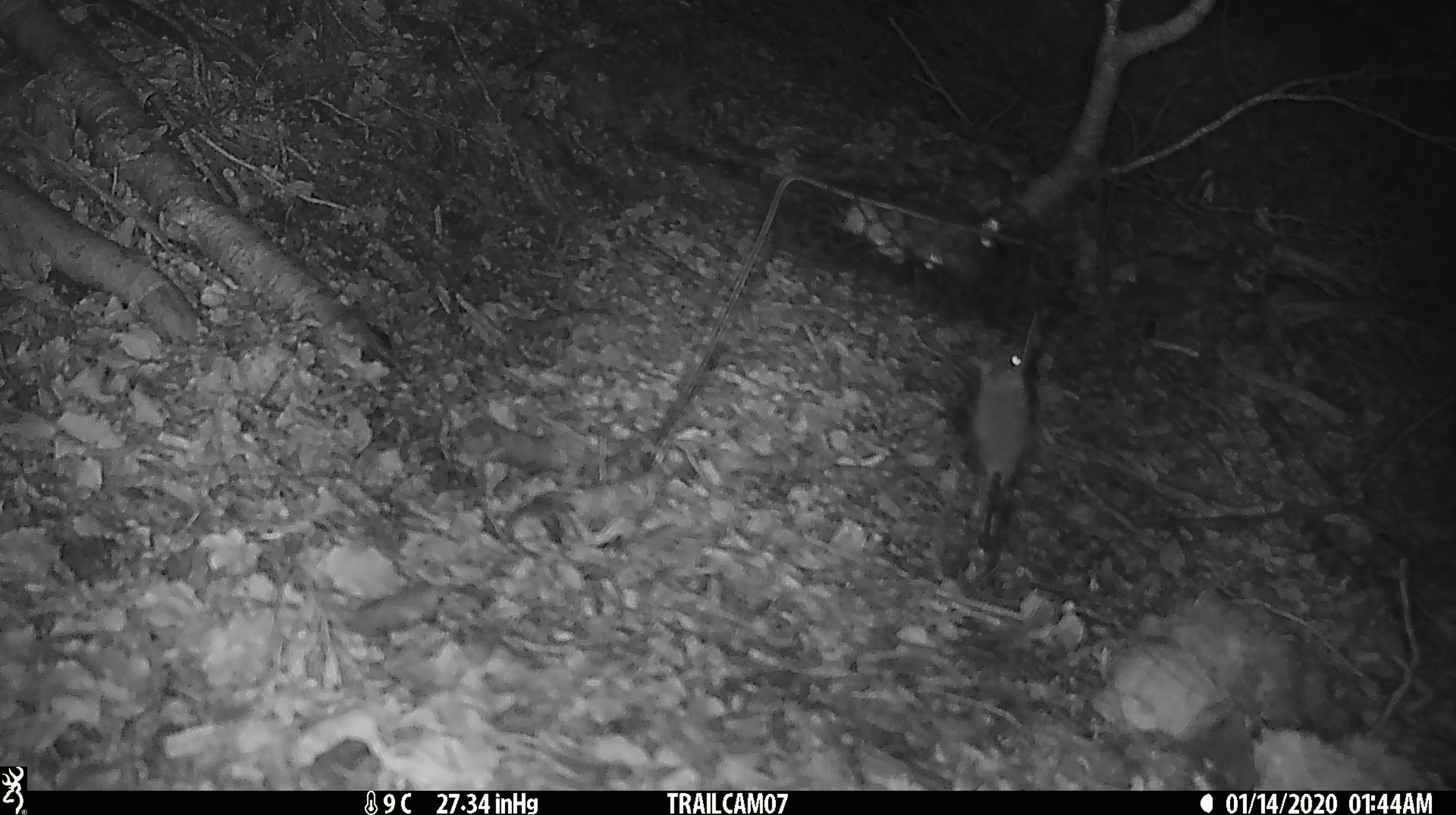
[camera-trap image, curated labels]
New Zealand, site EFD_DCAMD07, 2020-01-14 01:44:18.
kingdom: Animalia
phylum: Chordata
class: Mammalia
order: Rodentia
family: Muridae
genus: Mus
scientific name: Mus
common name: mouse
Mouse (Mus).